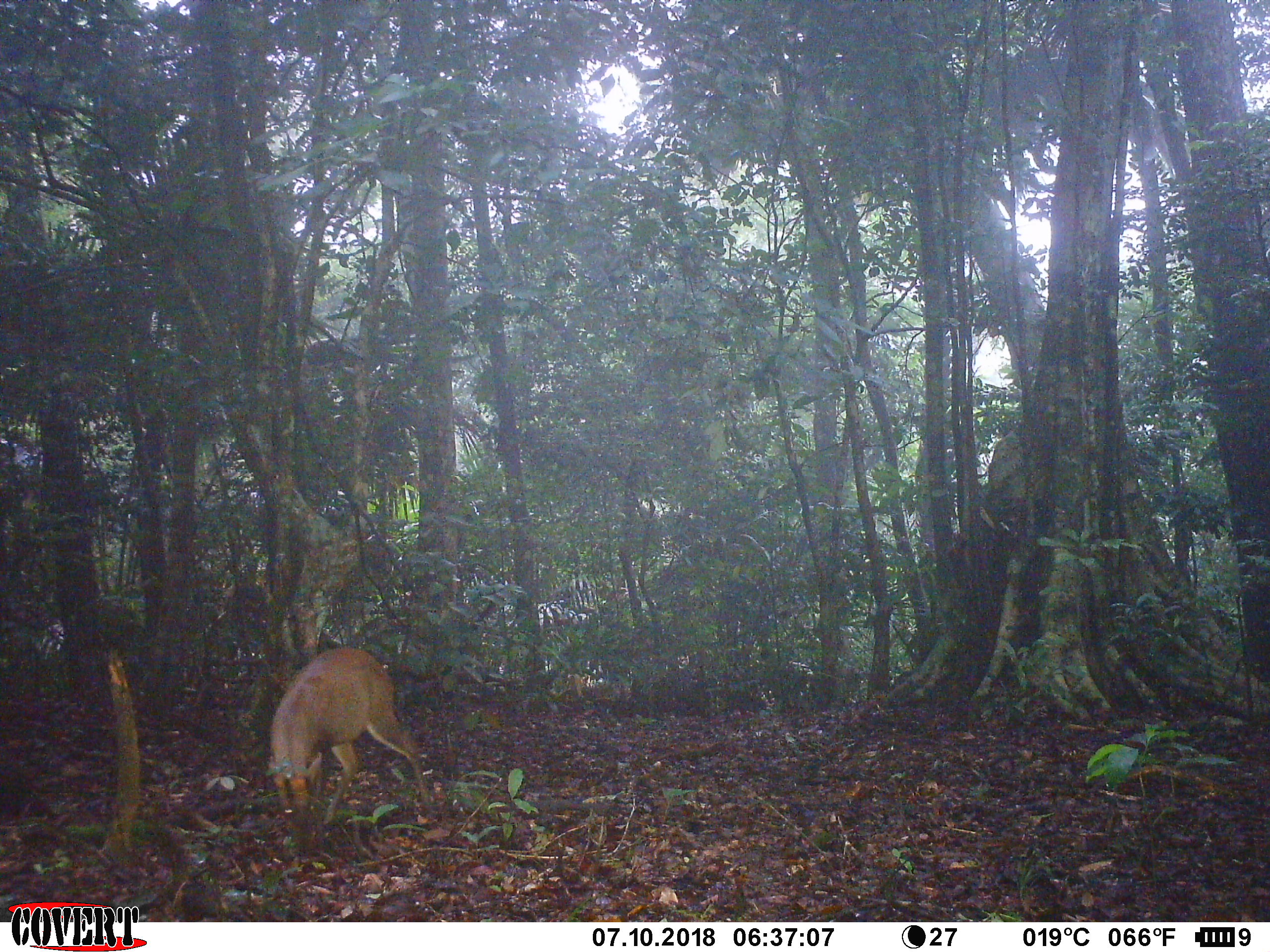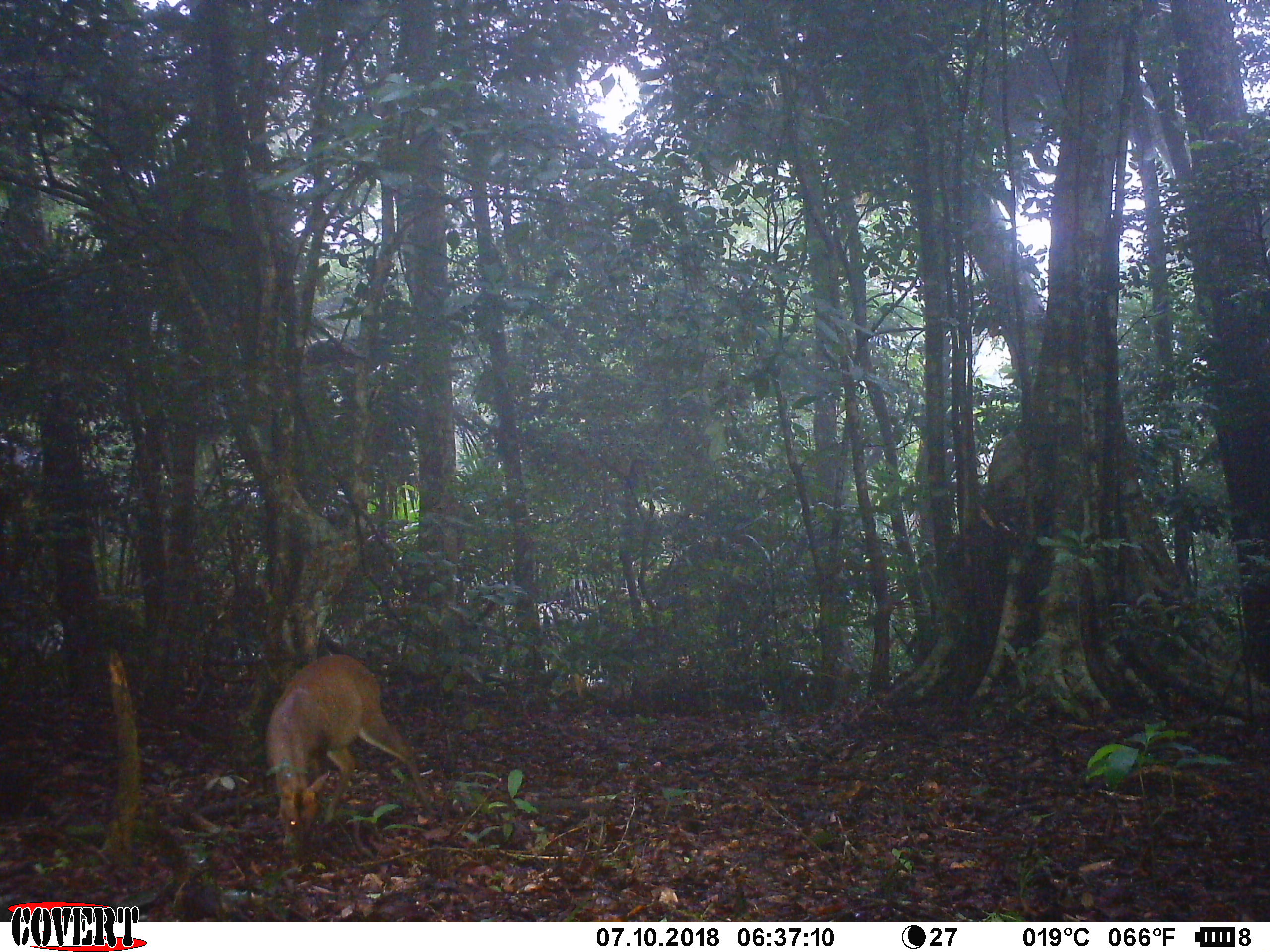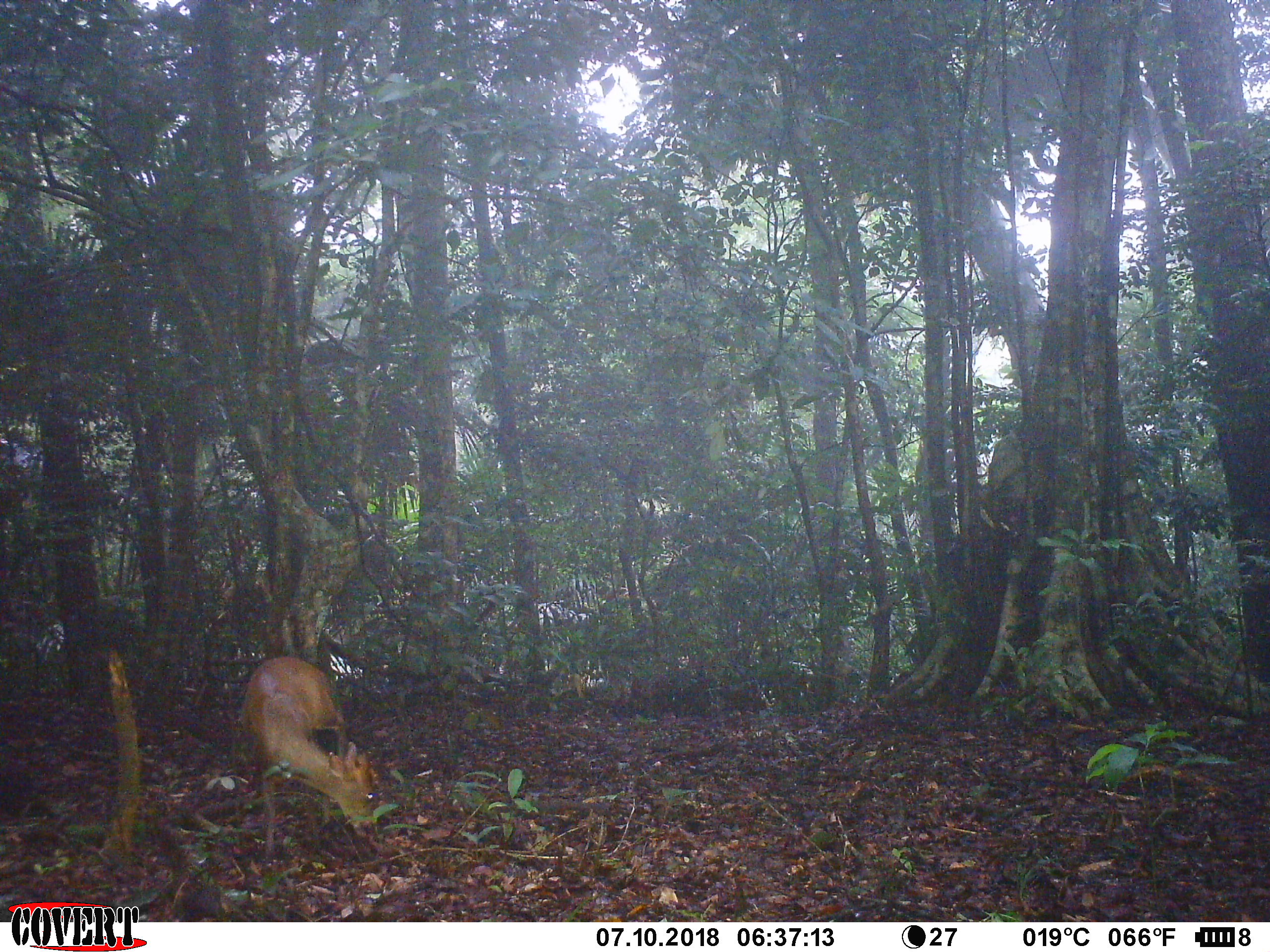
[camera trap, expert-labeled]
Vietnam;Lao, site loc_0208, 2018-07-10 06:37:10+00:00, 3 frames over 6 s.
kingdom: Animalia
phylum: Chordata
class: Mammalia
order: Artiodactyla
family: Cervidae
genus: Muntiacus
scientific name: Muntiacus rooseveltorum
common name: roosevelt's muntjac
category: roosevelts muntjac group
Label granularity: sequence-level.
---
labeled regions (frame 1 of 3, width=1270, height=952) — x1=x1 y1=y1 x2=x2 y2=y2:
roosevelts muntjac group: x1=266 y1=646 x2=429 y2=825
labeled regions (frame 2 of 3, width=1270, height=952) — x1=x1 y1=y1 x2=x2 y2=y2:
roosevelts muntjac group: x1=264 y1=652 x2=436 y2=864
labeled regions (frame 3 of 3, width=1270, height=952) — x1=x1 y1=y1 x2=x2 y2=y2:
roosevelts muntjac group: x1=239 y1=654 x2=377 y2=862